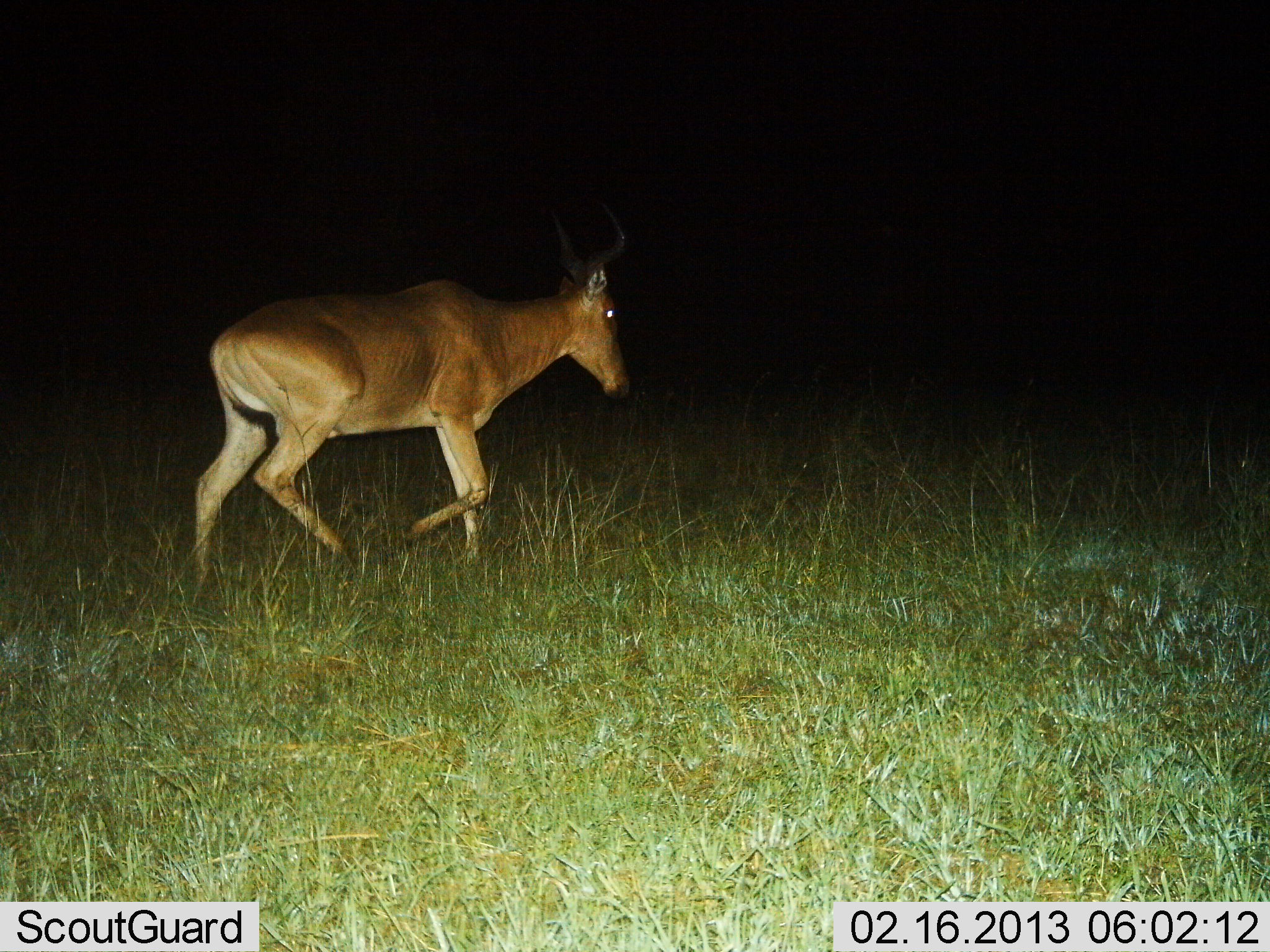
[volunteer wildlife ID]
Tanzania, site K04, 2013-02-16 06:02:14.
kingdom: Animalia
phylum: Chordata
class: Mammalia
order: Artiodactyla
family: Bovidae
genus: Alcelaphus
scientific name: Alcelaphus buselaphus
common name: hartebeest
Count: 1.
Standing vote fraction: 6%.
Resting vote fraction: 0%.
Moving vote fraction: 97%.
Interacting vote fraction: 0%.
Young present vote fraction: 0%.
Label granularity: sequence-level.